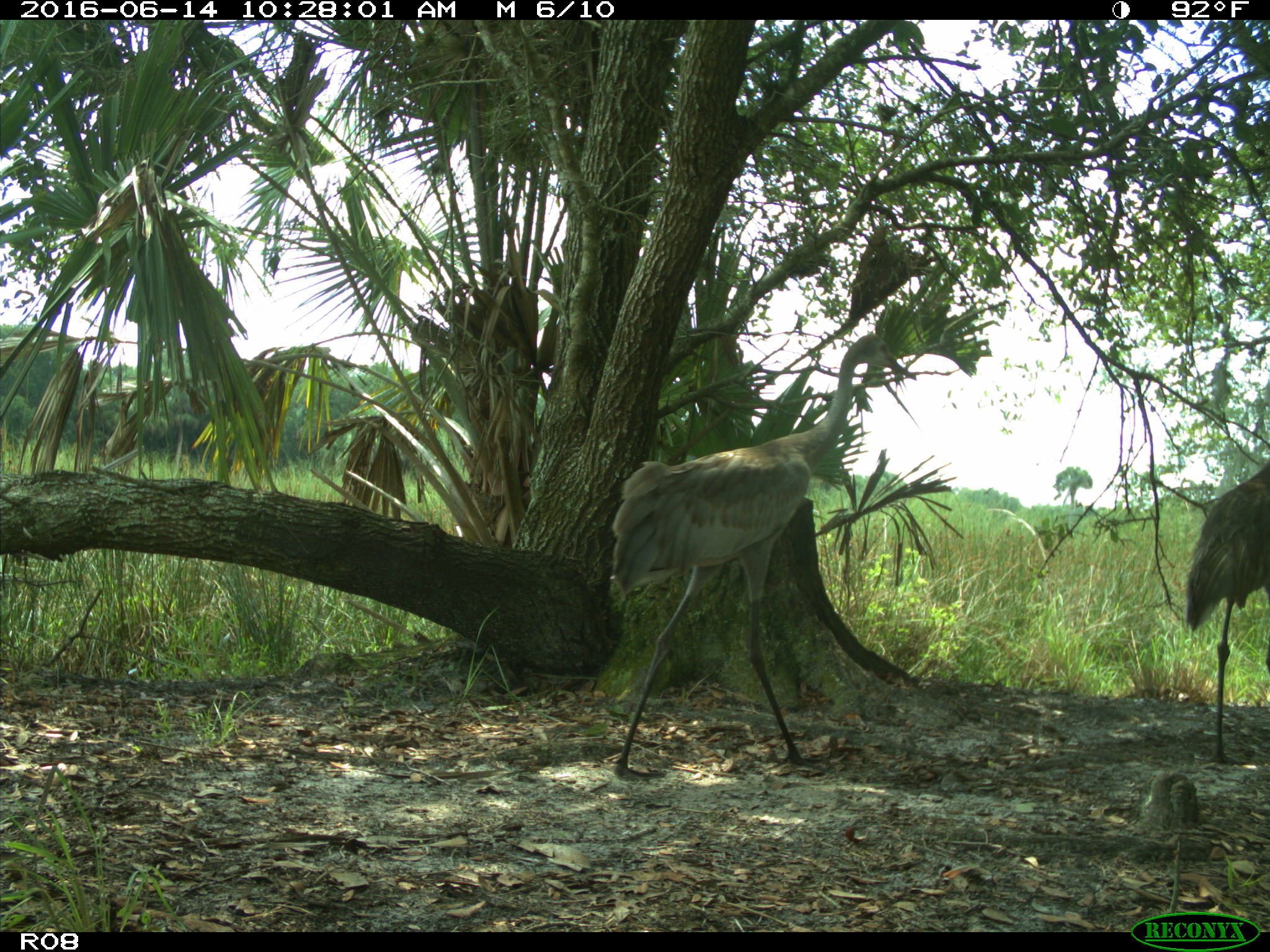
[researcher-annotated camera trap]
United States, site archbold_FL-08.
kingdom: Animalia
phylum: Chordata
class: Aves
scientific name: Aves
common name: birds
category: unidentified bird